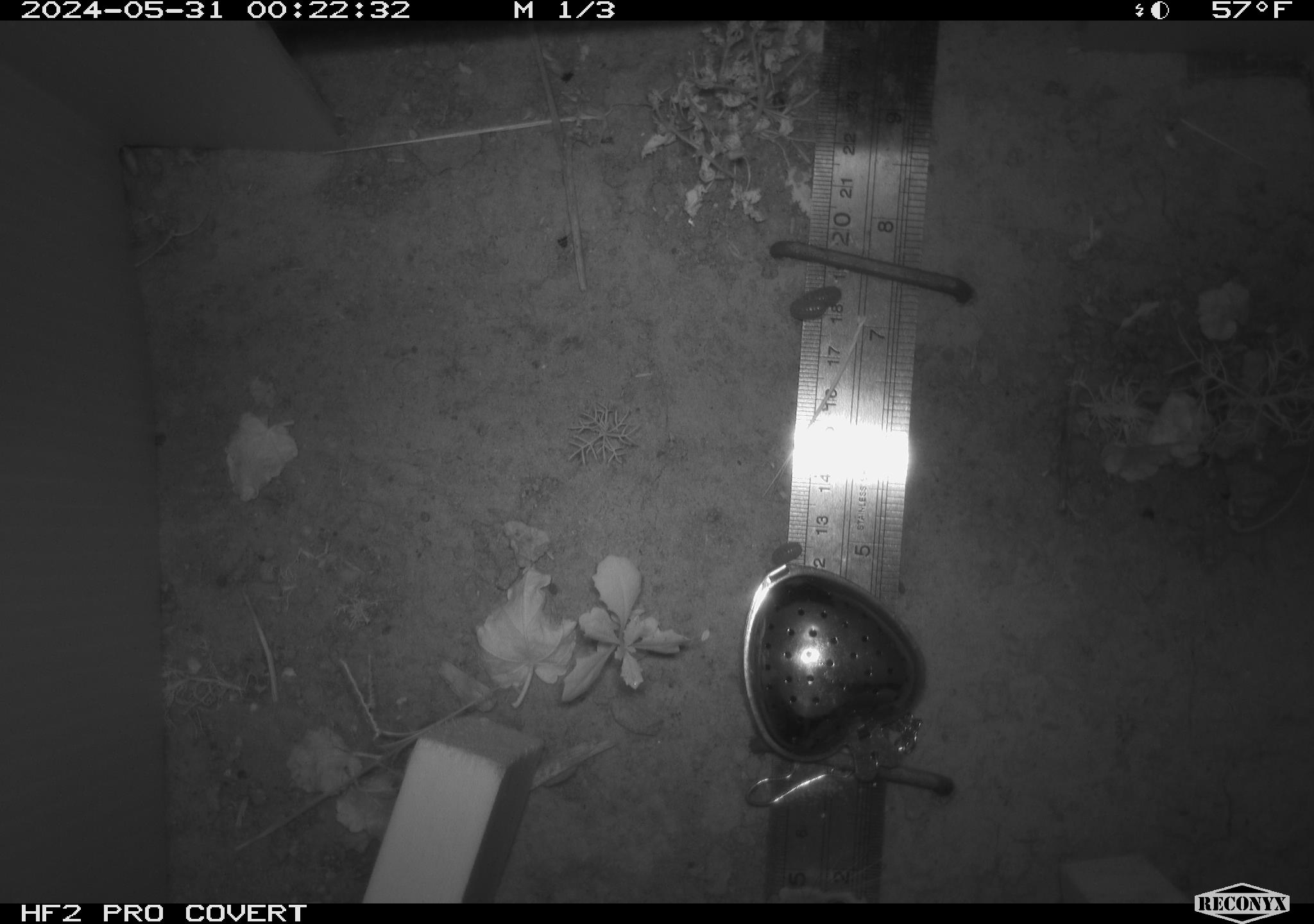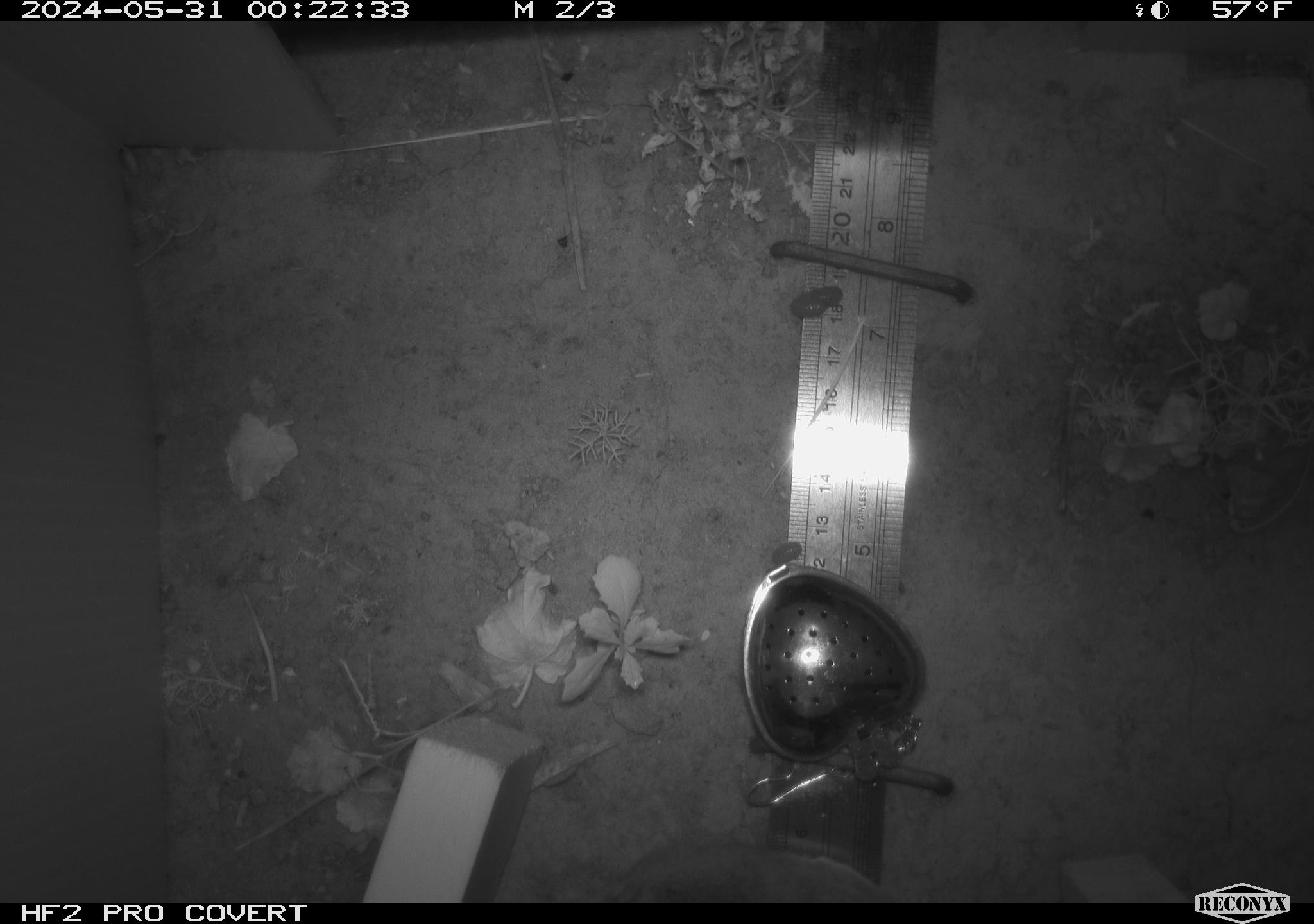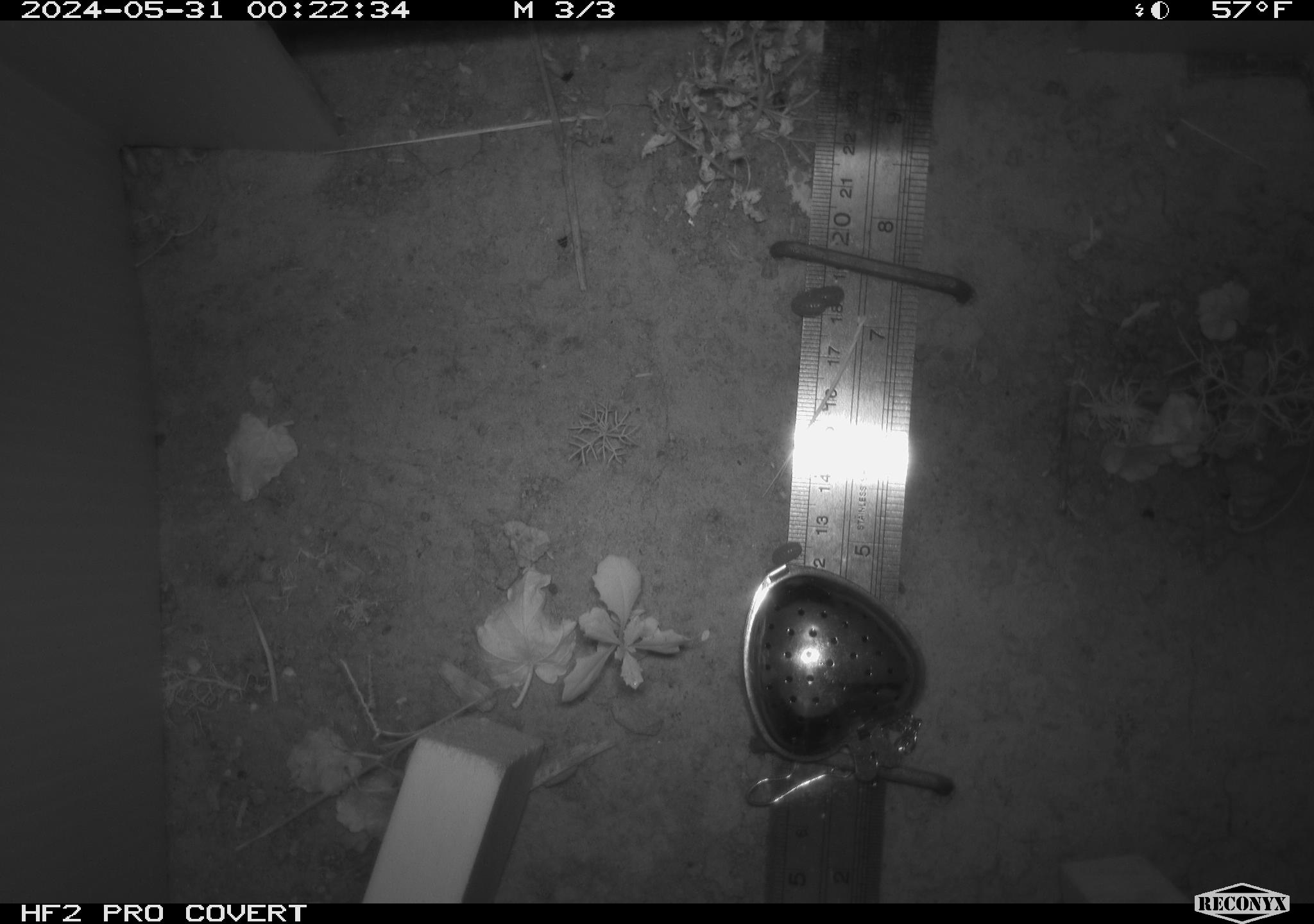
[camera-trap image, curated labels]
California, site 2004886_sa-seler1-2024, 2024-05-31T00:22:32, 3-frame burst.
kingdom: Animalia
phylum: Chordata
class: Mammalia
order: Rodentia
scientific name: Rodentia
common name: woodrat or rat or mouse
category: woodrat or rat or mouse species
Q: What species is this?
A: Woodrat or rat or mouse species (woodrat or rat or mouse) (Rodentia).